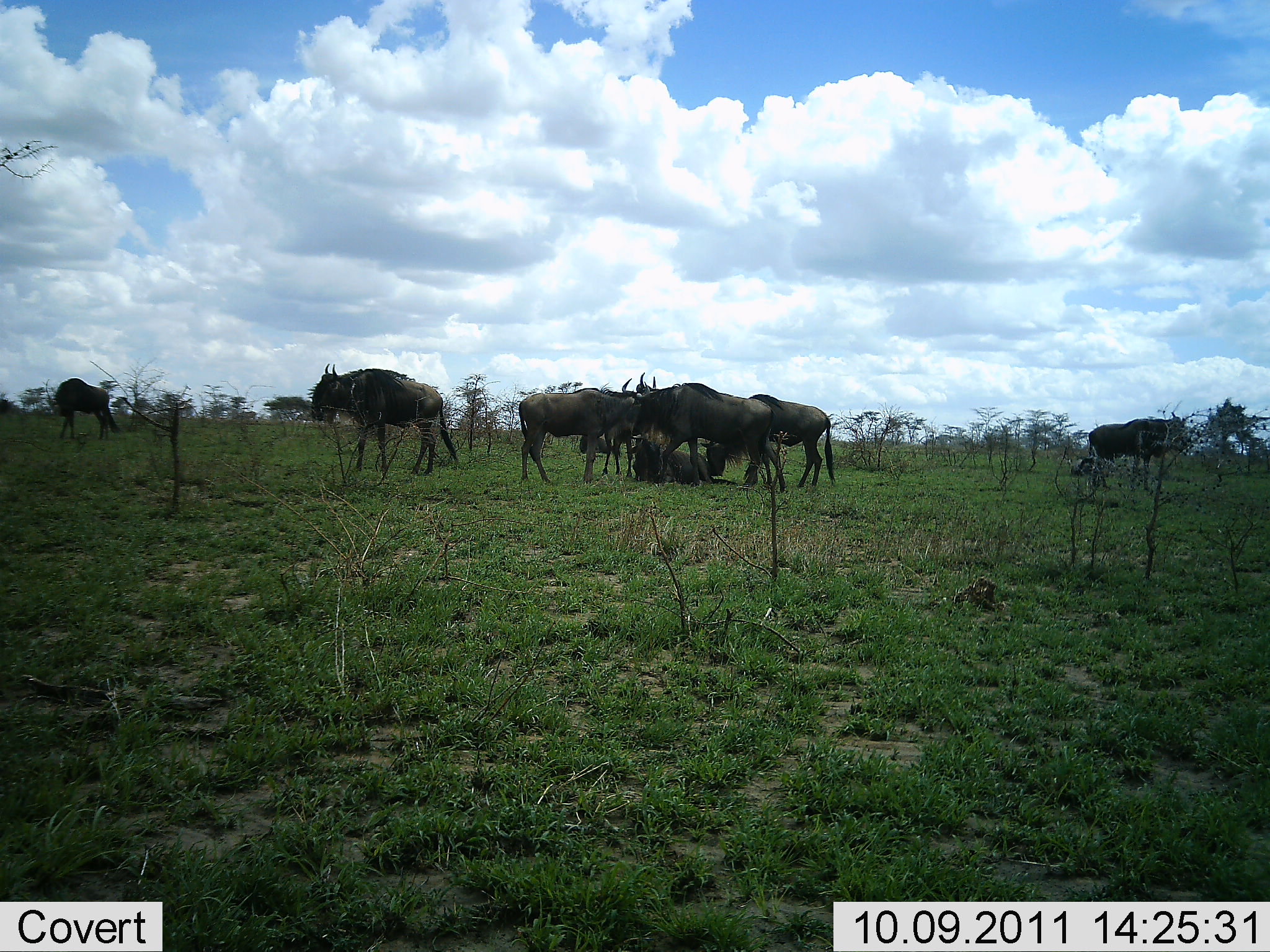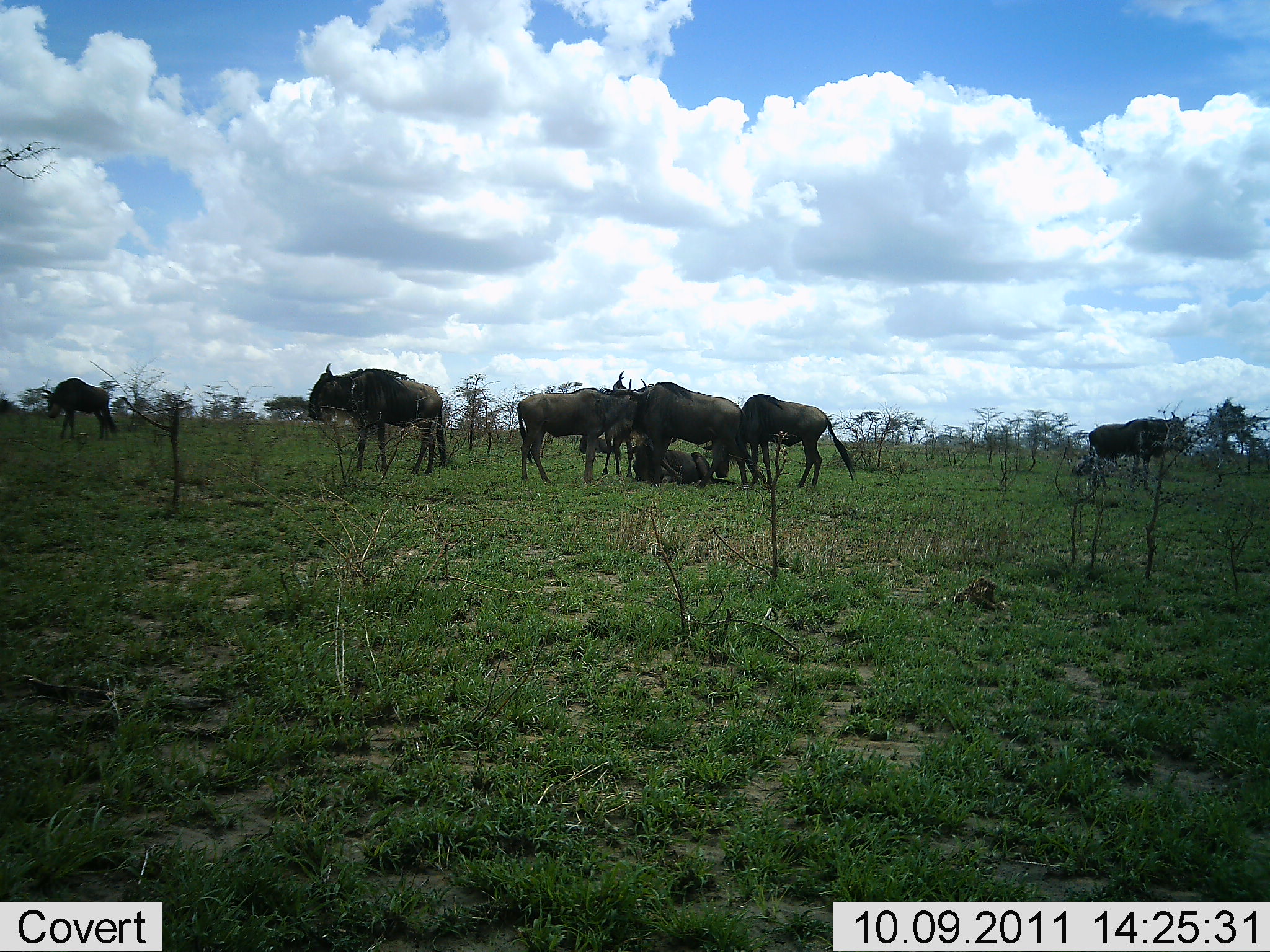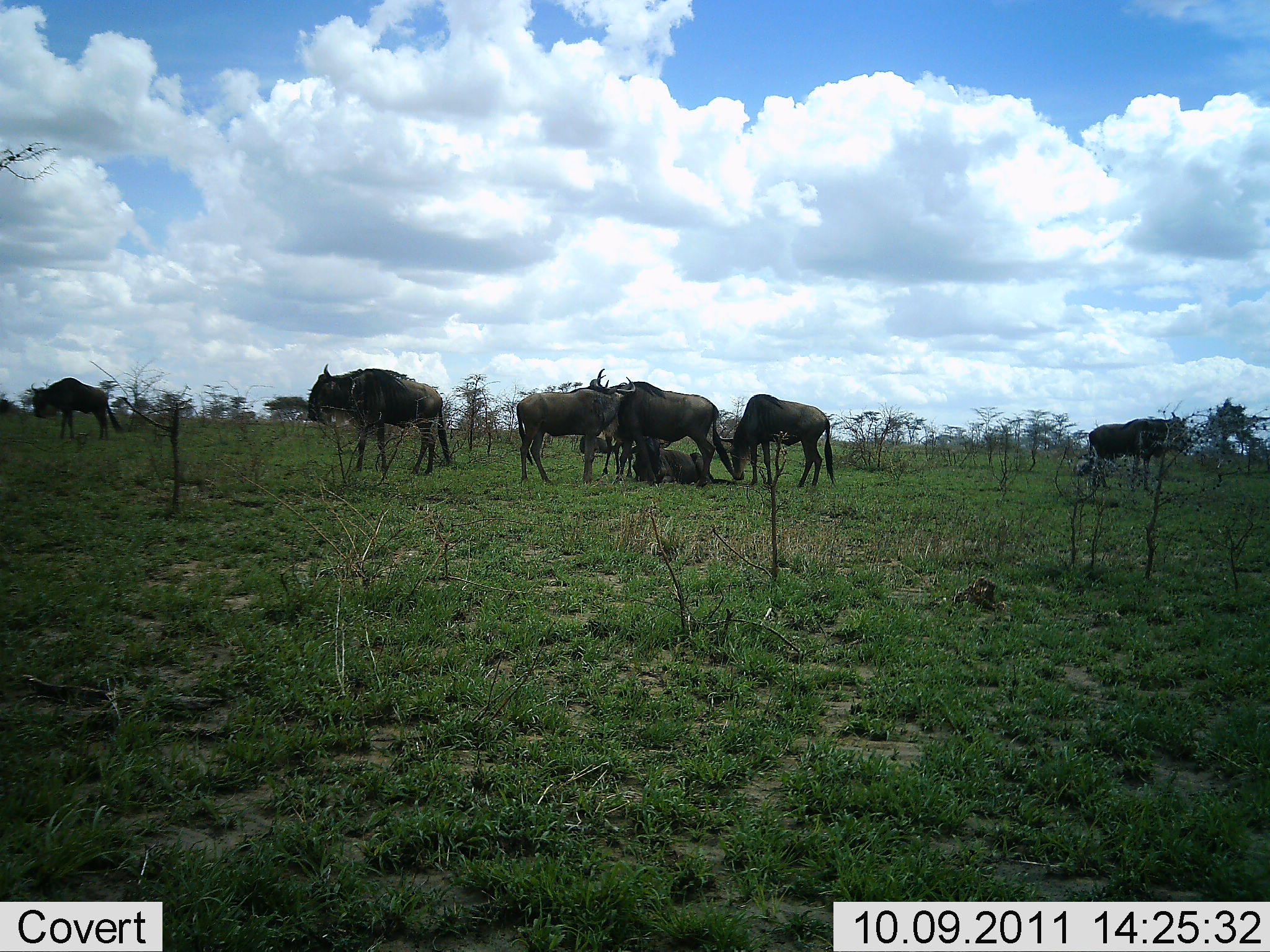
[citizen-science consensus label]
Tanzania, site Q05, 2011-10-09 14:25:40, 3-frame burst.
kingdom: Animalia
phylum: Chordata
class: Mammalia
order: Artiodactyla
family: Bovidae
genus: Connochaetes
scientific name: Connochaetes taurinus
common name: blue wildebeest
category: wildebeest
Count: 7.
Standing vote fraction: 92%.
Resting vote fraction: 58%.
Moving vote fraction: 33%.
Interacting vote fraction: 17%.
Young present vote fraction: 25%.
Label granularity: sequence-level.